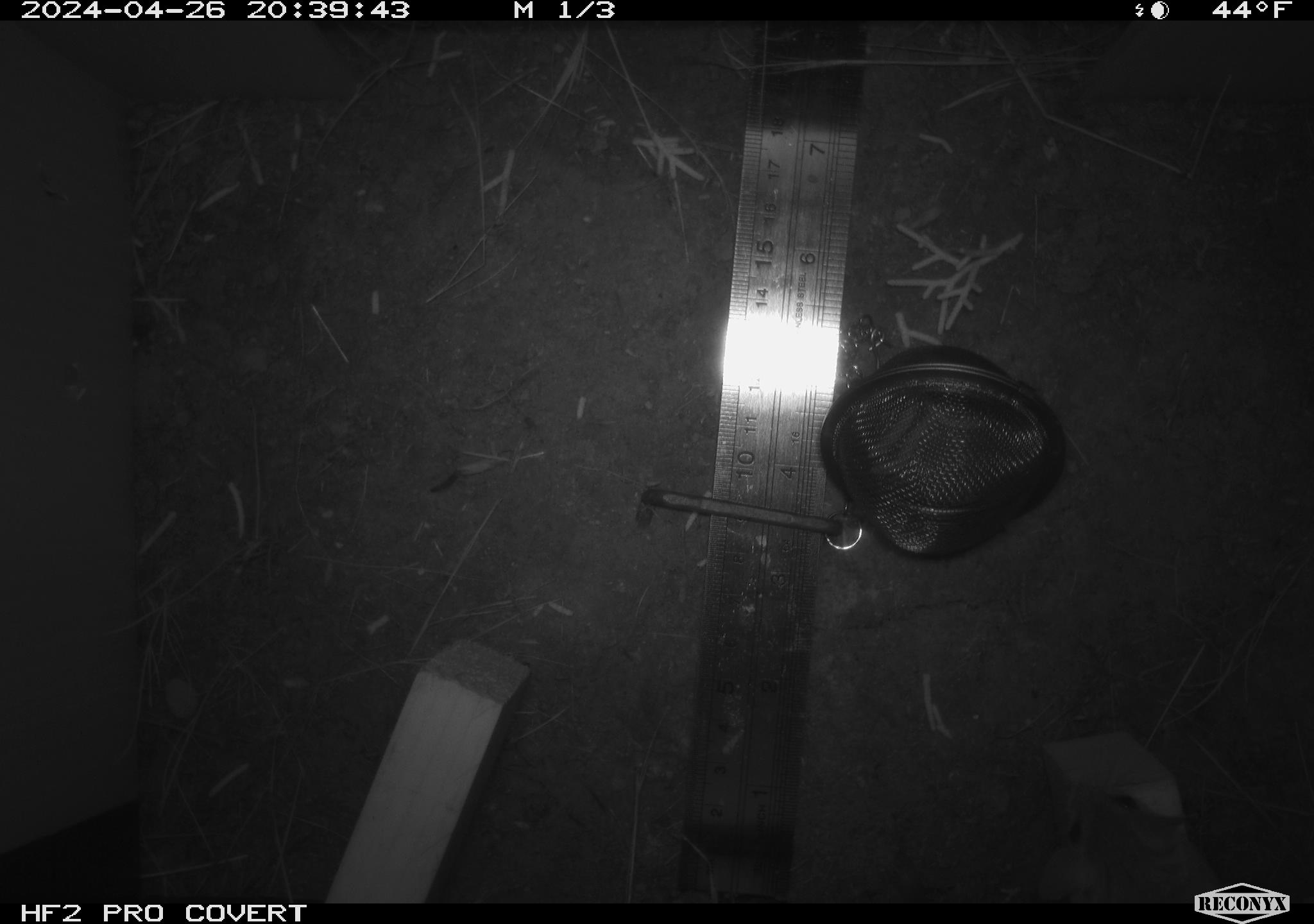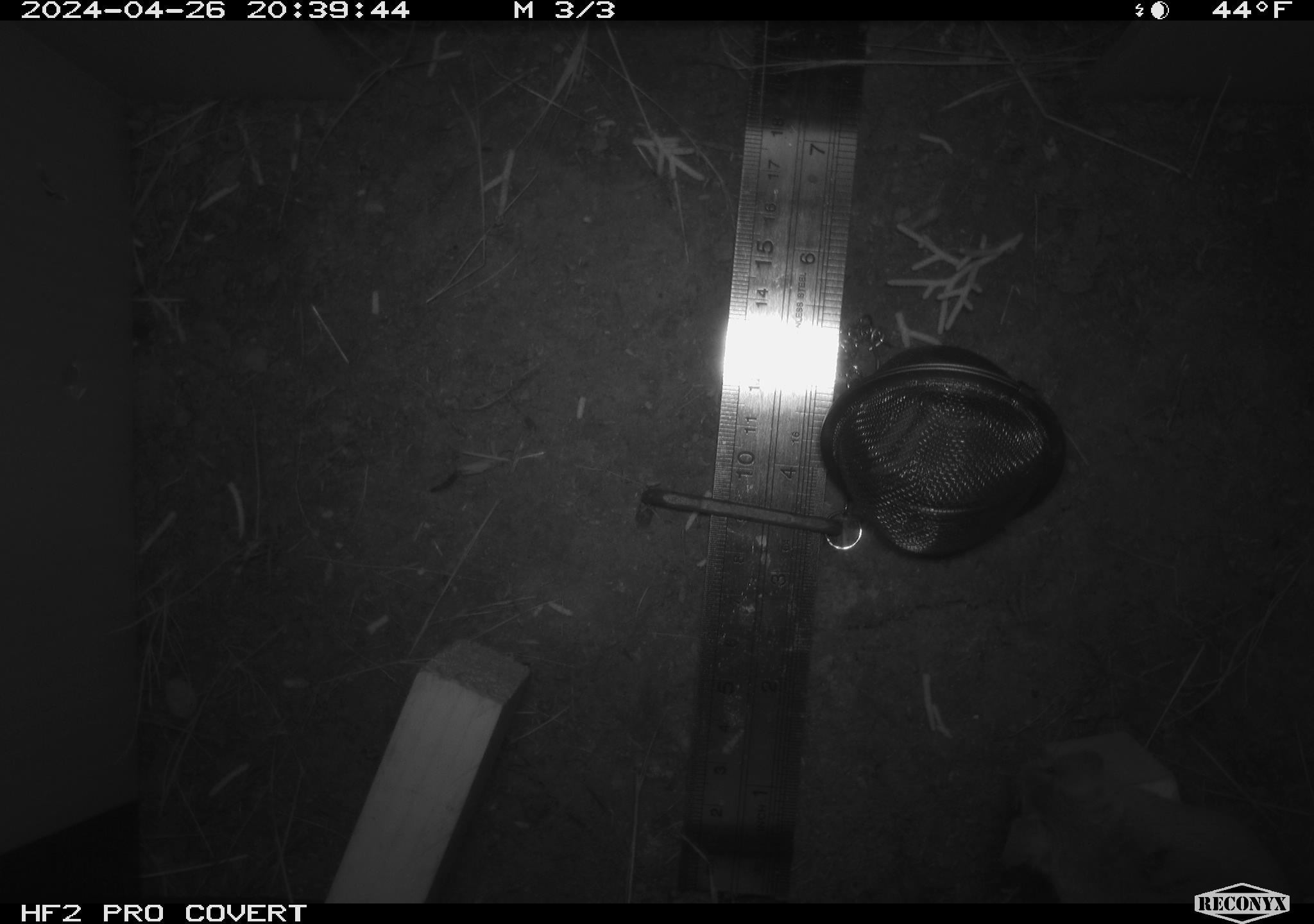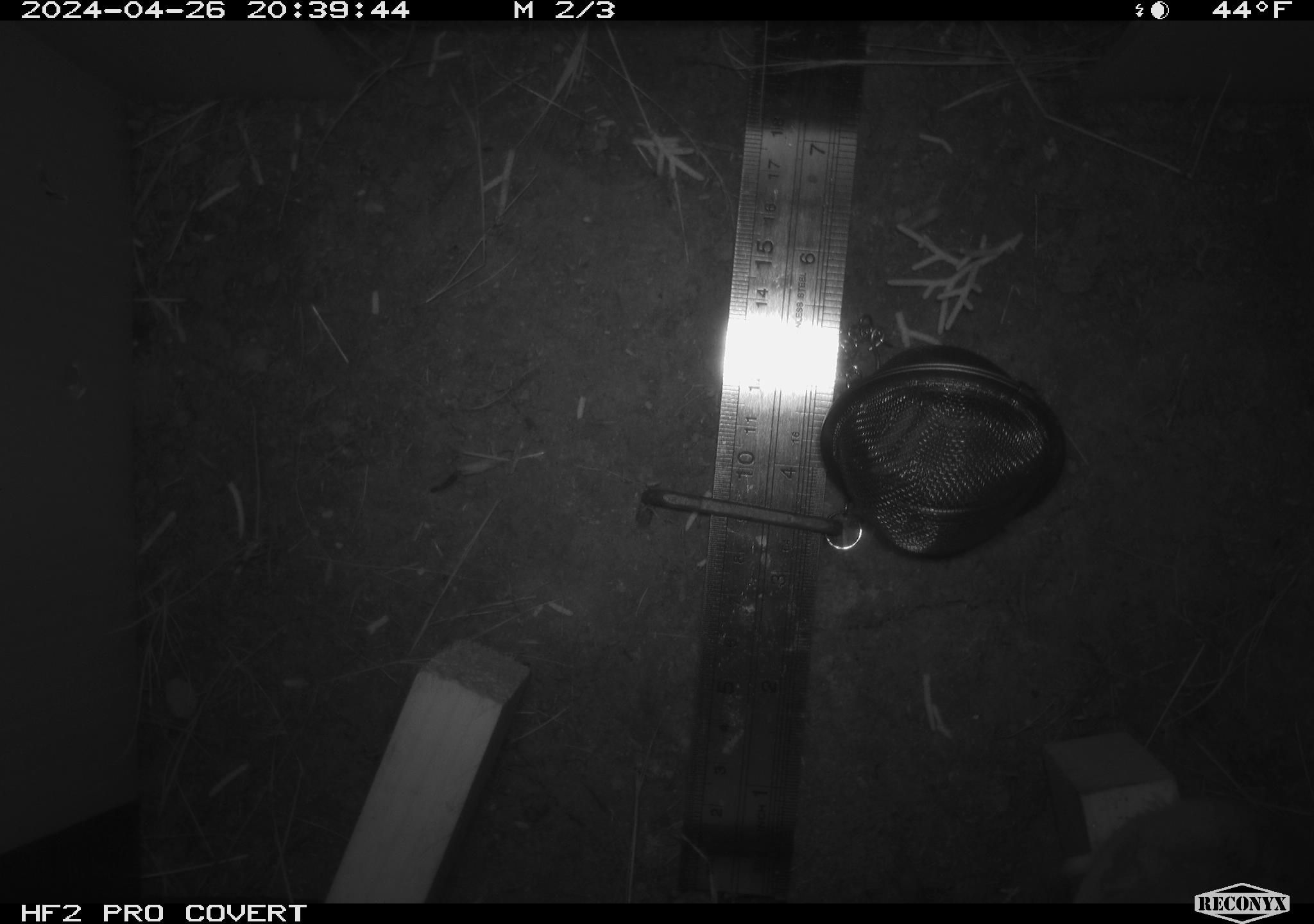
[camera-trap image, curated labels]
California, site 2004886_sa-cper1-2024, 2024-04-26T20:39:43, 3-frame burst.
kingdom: Animalia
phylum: Chordata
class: Mammalia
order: Rodentia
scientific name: Rodentia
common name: rodent